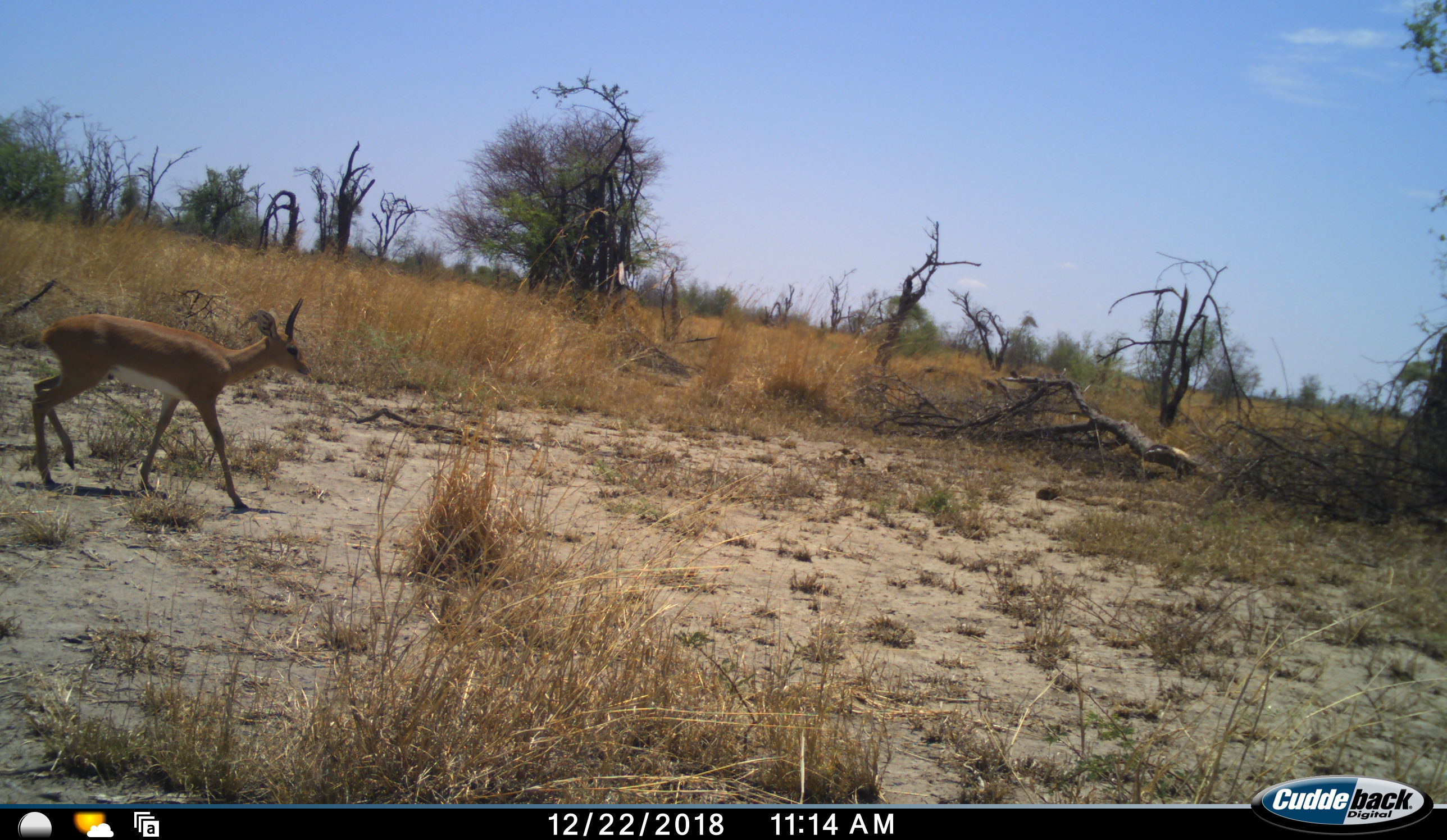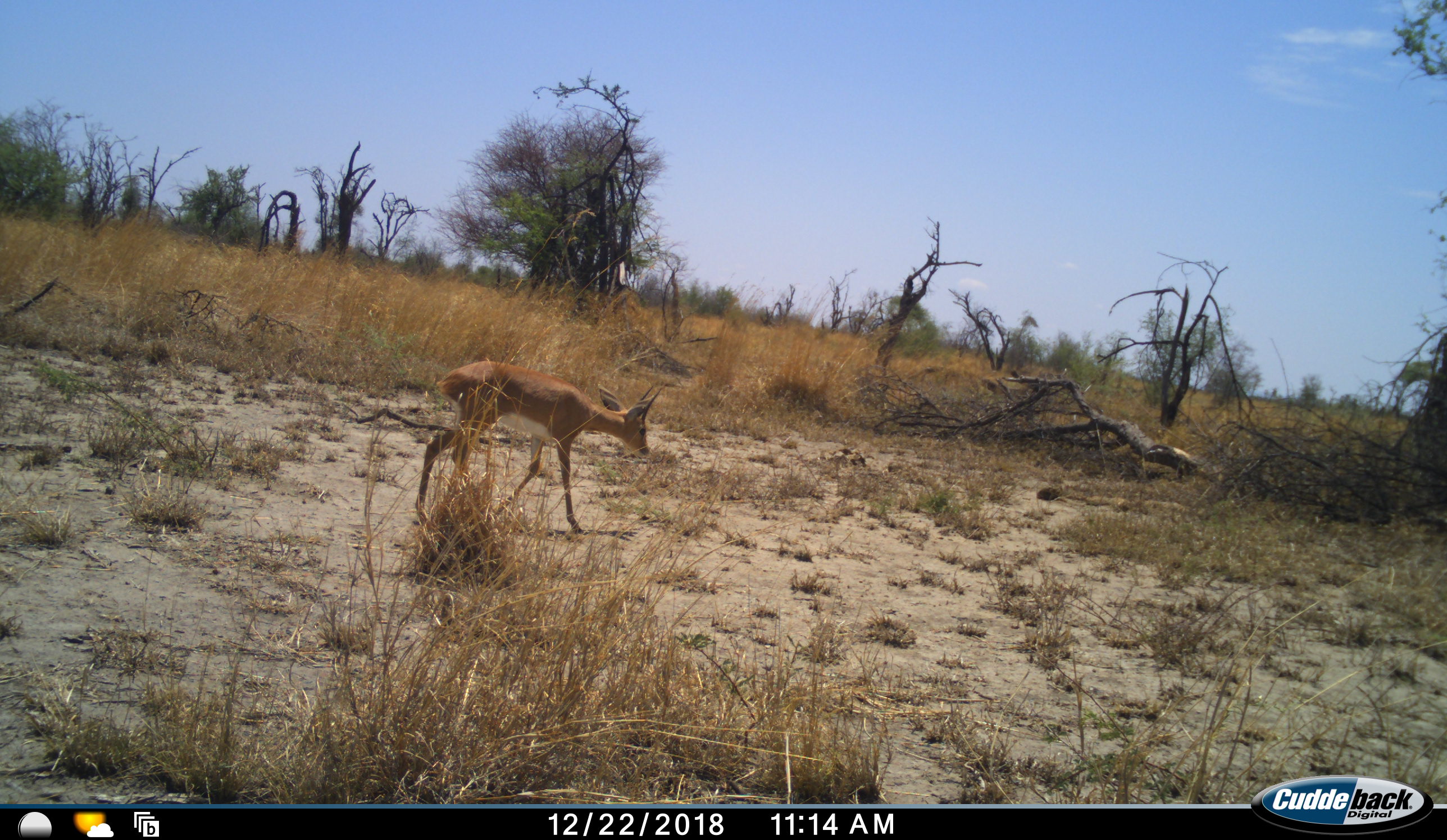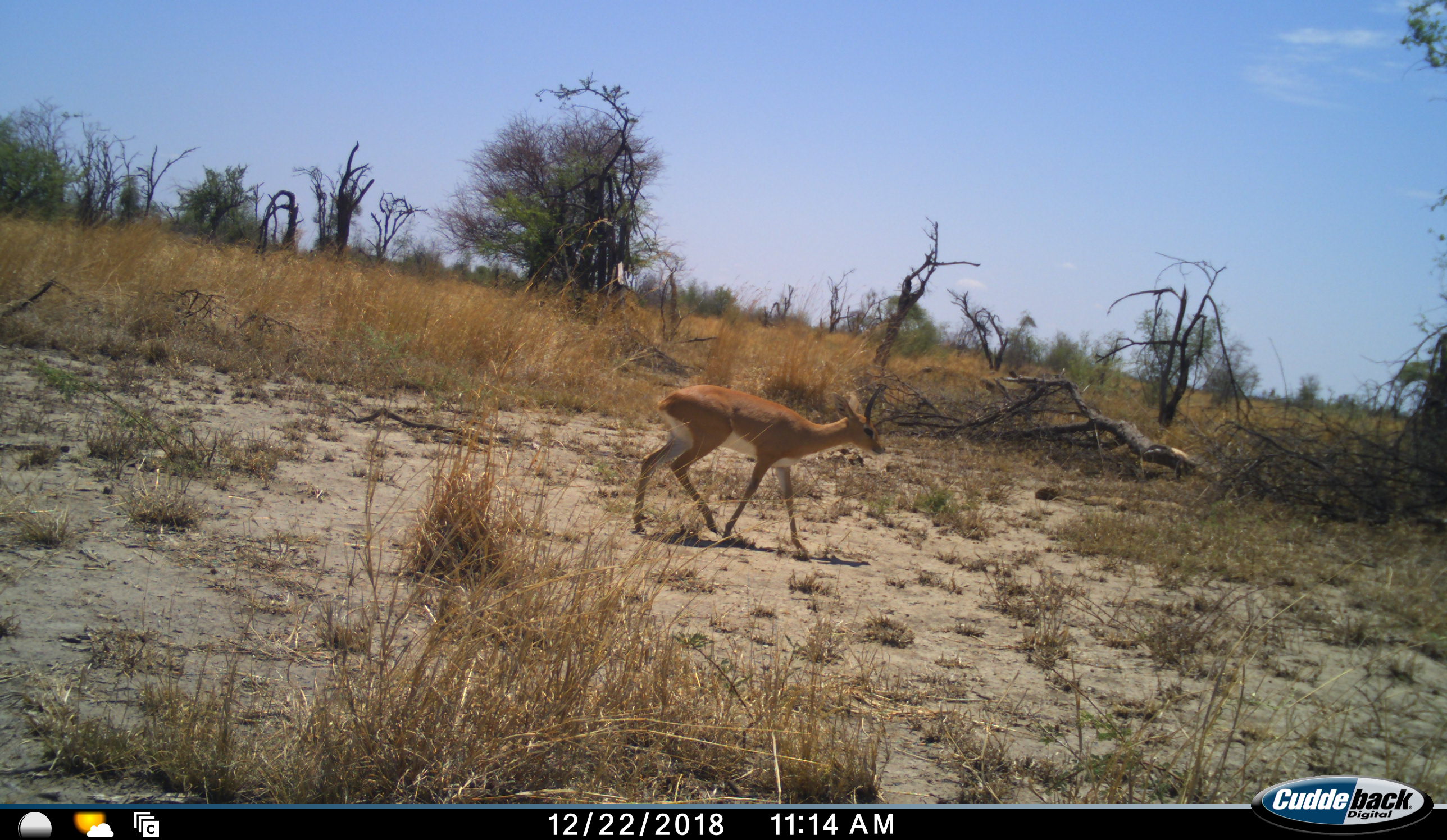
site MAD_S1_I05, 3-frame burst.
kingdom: Animalia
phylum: Chordata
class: Mammalia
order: Artiodactyla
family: Bovidae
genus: Raphicerus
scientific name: Raphicerus campestris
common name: steenbok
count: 1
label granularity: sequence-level